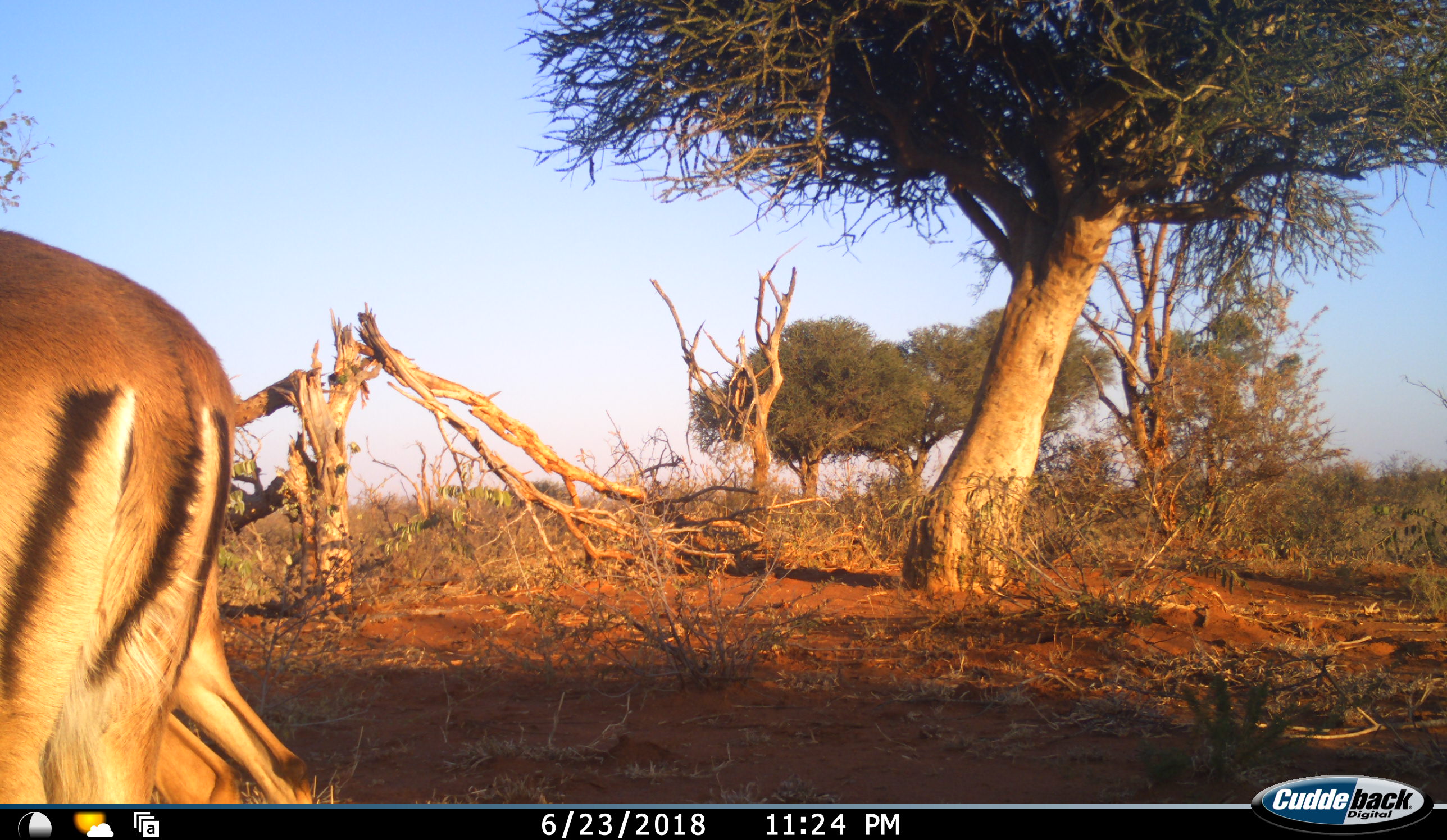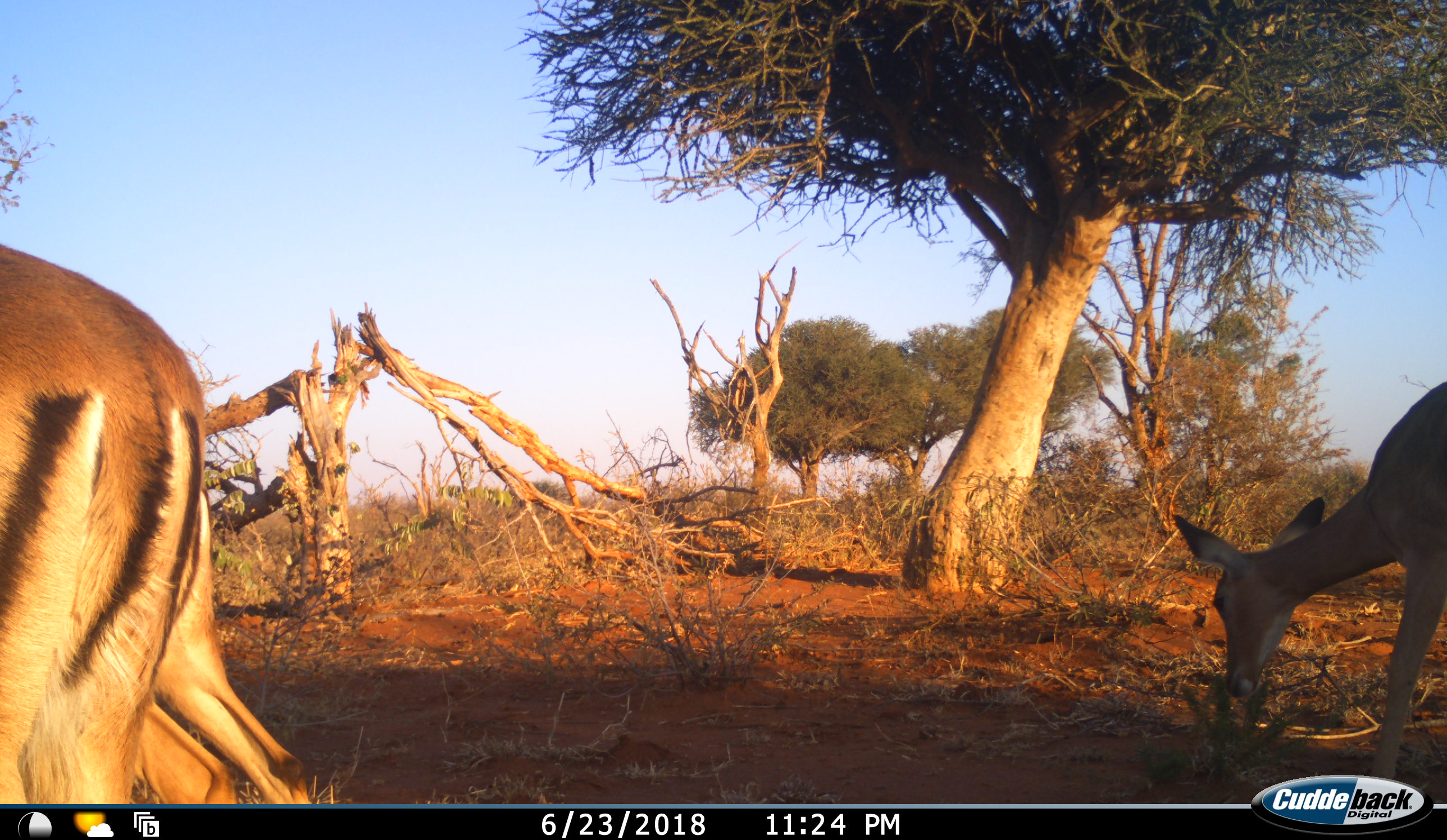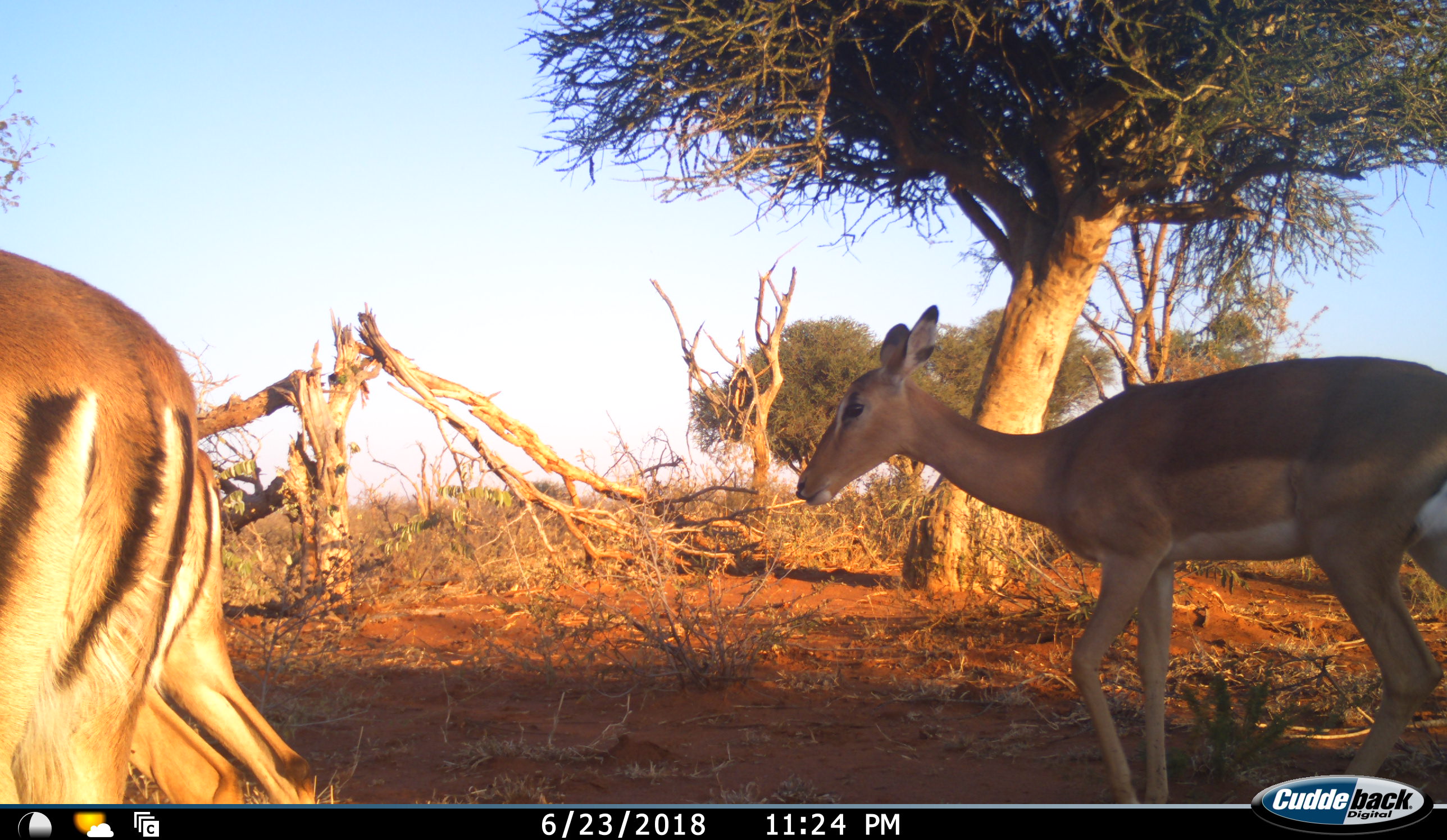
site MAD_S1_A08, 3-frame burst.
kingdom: Animalia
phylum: Chordata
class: Mammalia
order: Artiodactyla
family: Bovidae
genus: Aepyceros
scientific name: Aepyceros melampus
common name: impala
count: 3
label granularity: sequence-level